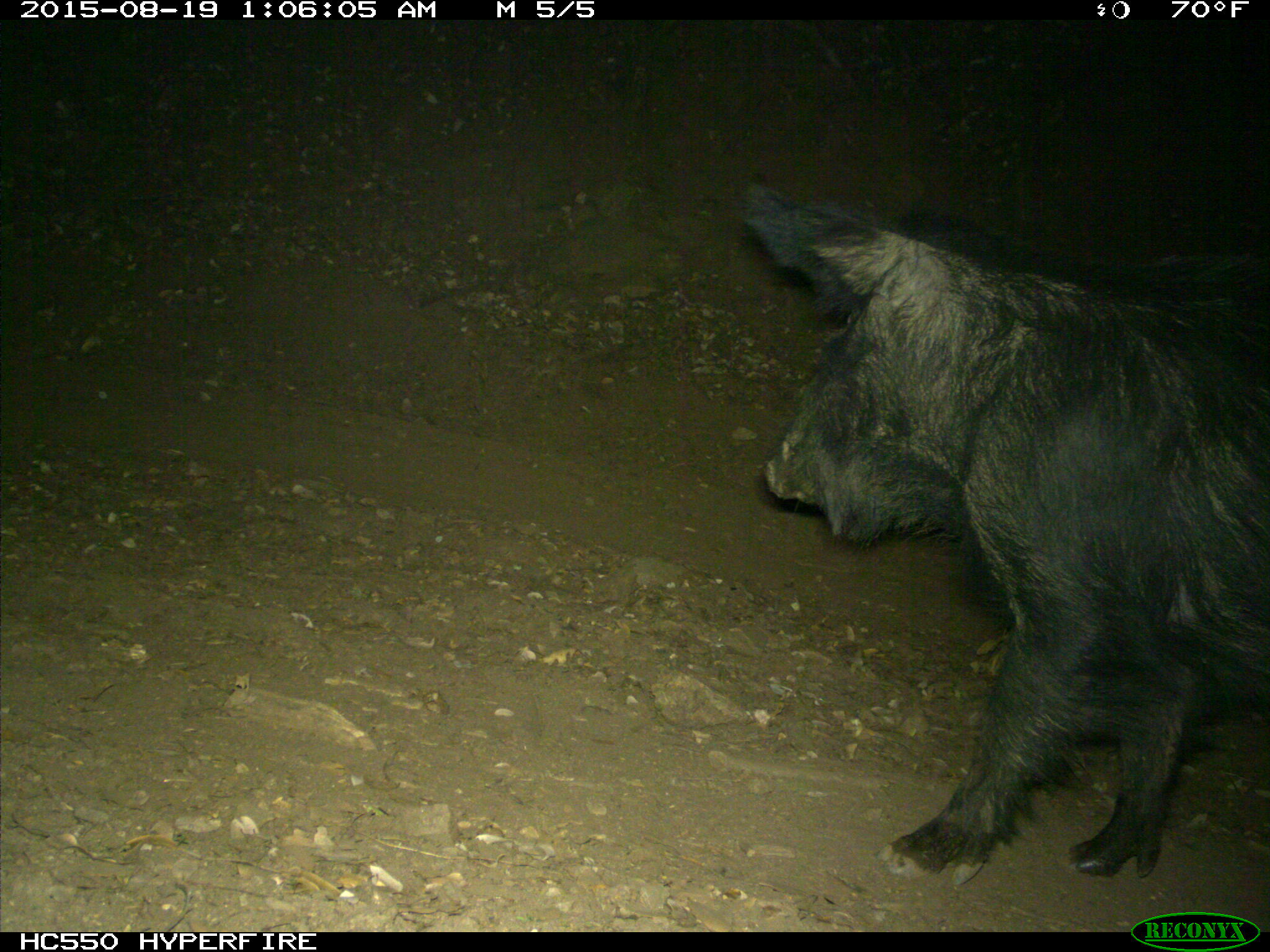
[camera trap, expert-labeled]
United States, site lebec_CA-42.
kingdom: Animalia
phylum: Chordata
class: Mammalia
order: Artiodactyla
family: Suidae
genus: Sus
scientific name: Sus scrofa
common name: wild boar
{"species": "Sus scrofa (wild boar)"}